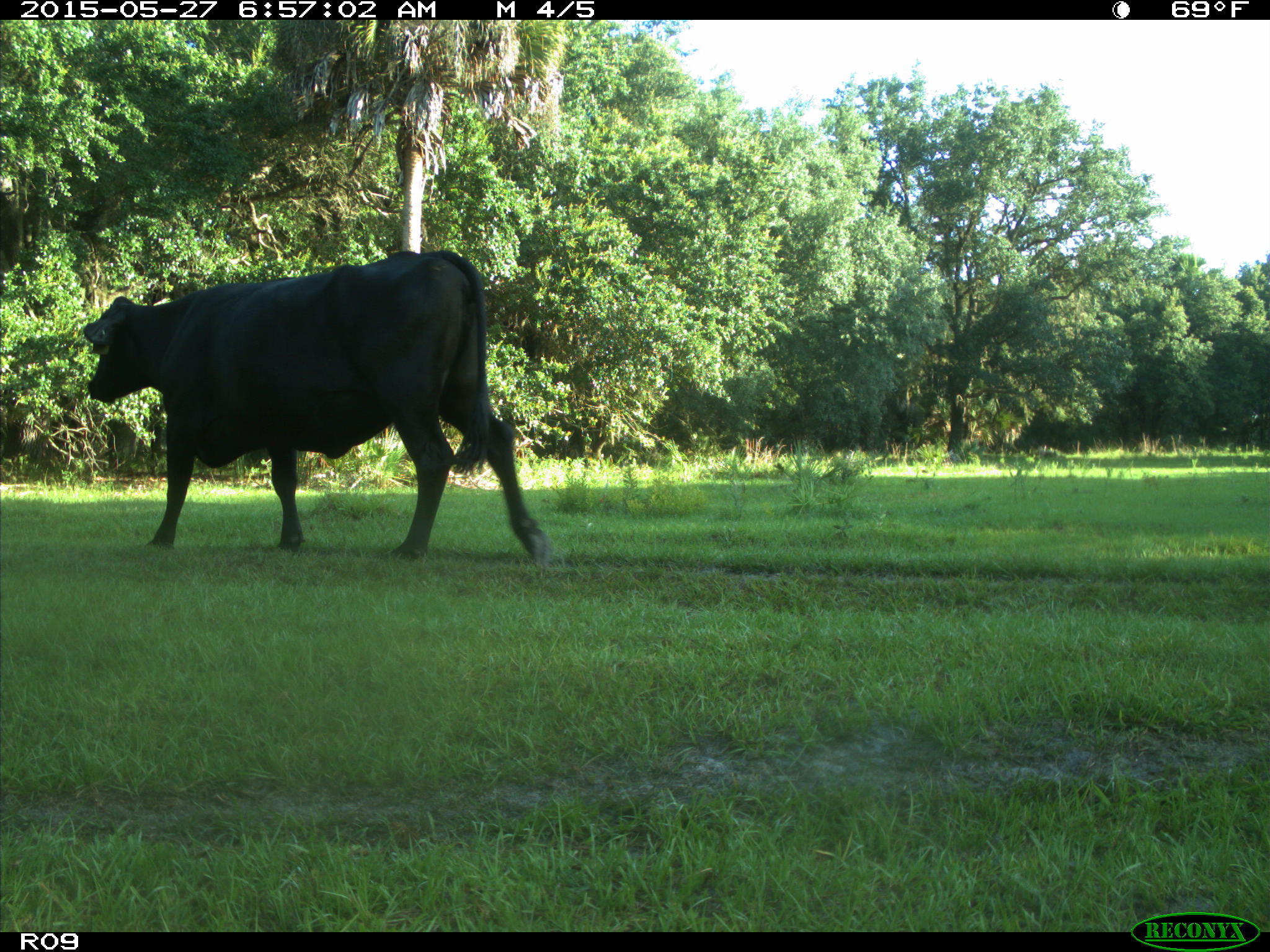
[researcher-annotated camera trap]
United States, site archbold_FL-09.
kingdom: Animalia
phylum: Chordata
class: Mammalia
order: Artiodactyla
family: Bovidae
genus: Bos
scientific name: Bos taurus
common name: domestic cow